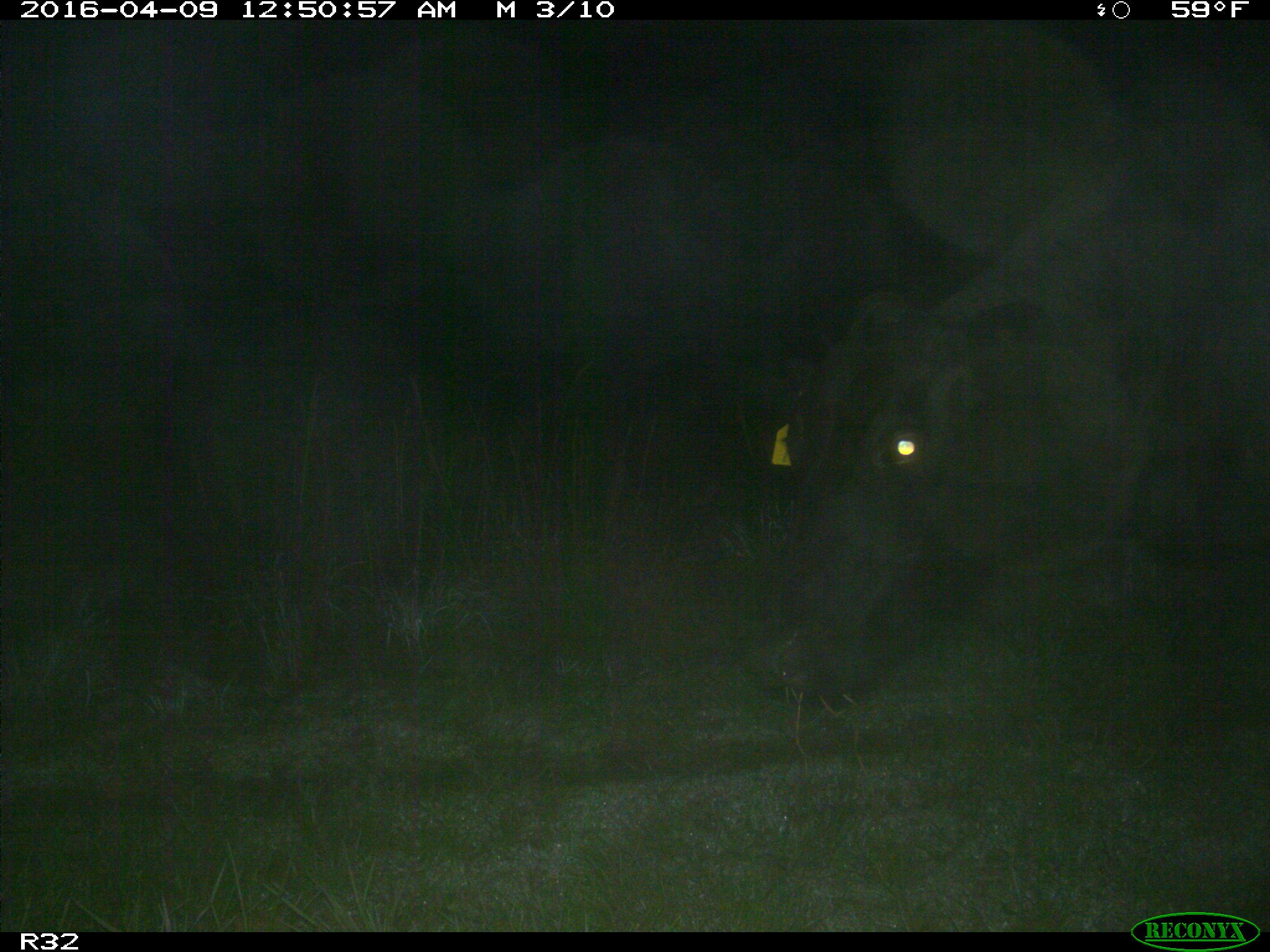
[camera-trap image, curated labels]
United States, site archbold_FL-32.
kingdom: Animalia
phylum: Chordata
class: Mammalia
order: Artiodactyla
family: Bovidae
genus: Bos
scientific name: Bos taurus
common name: domestic cow